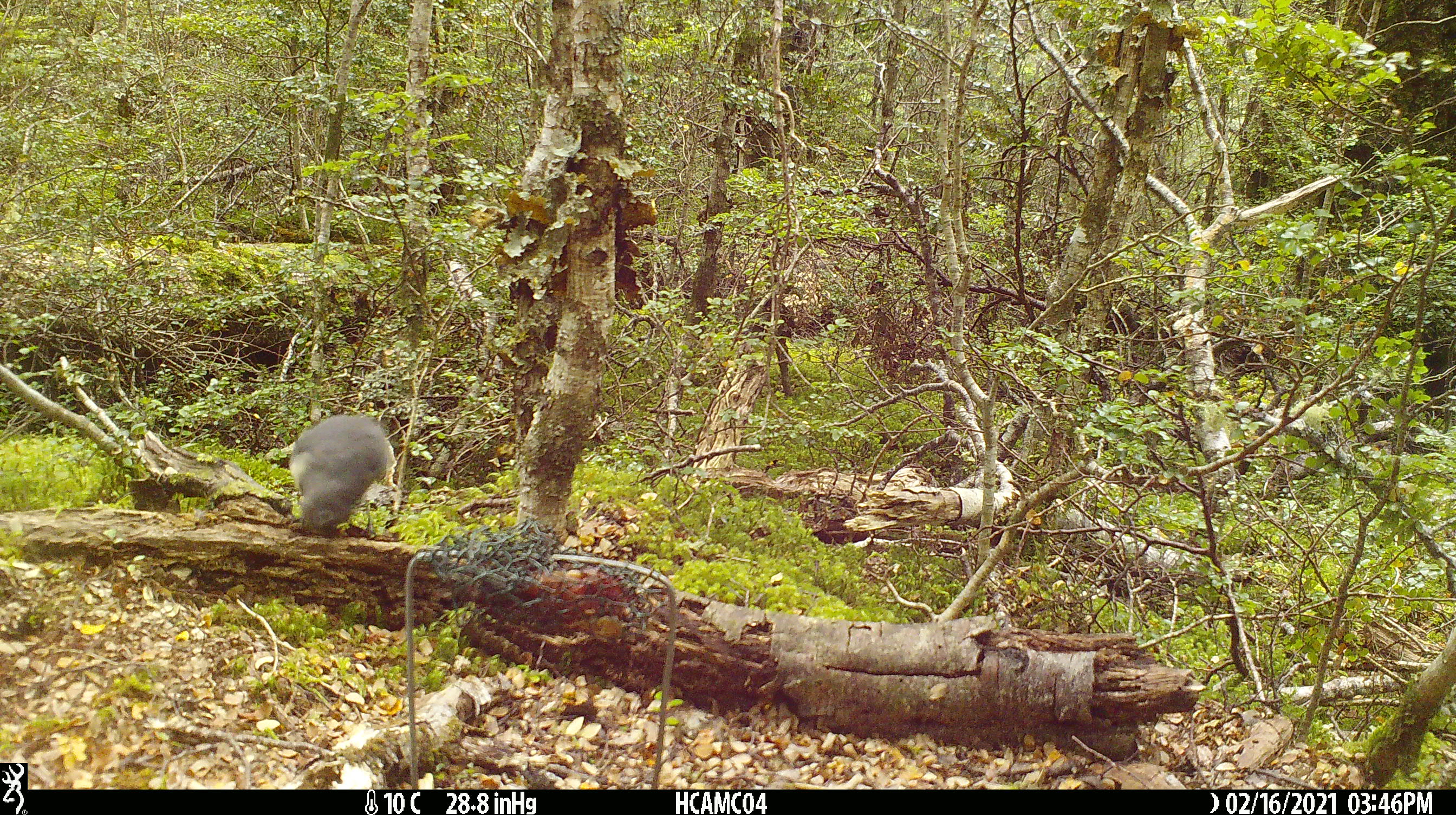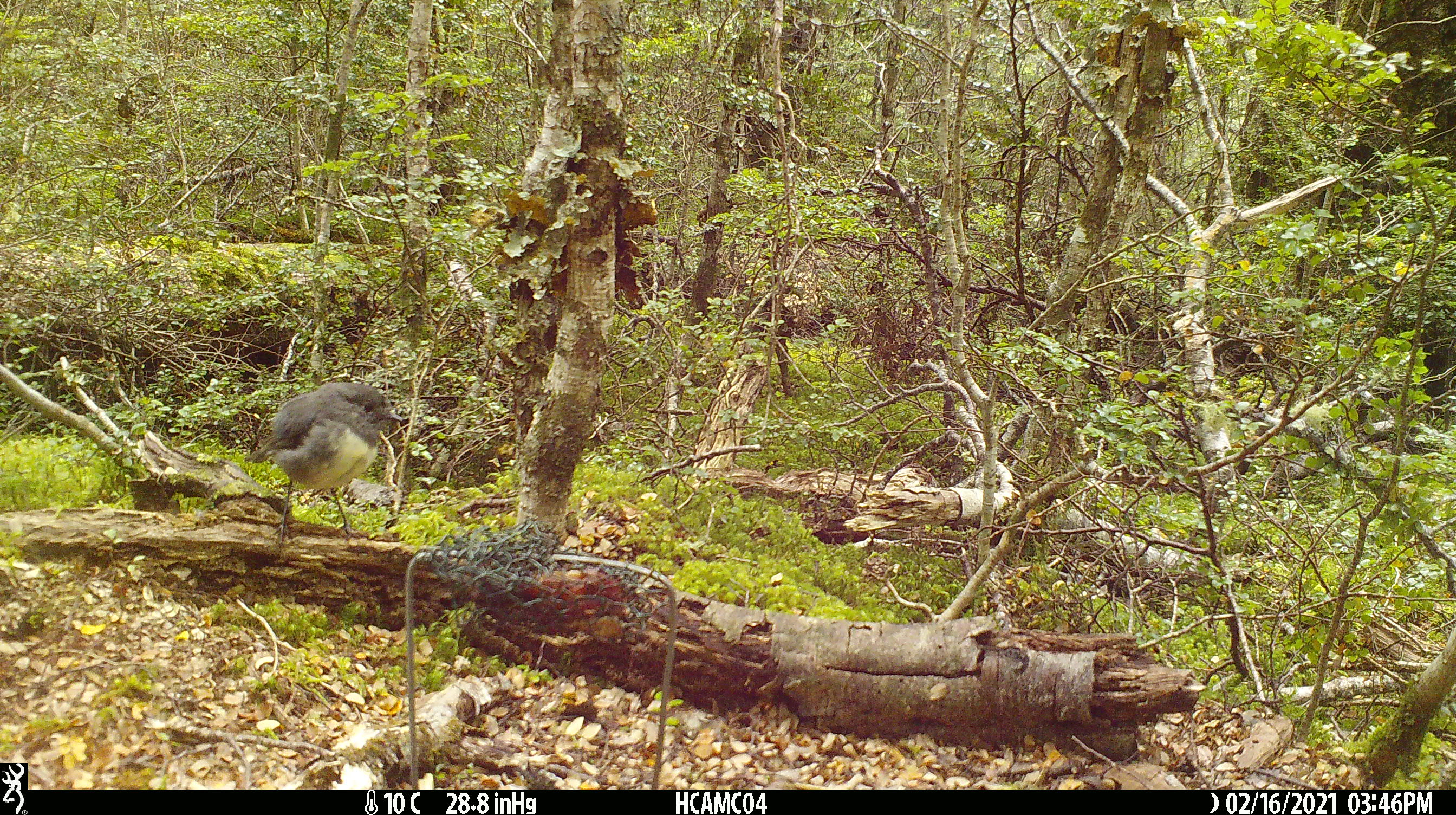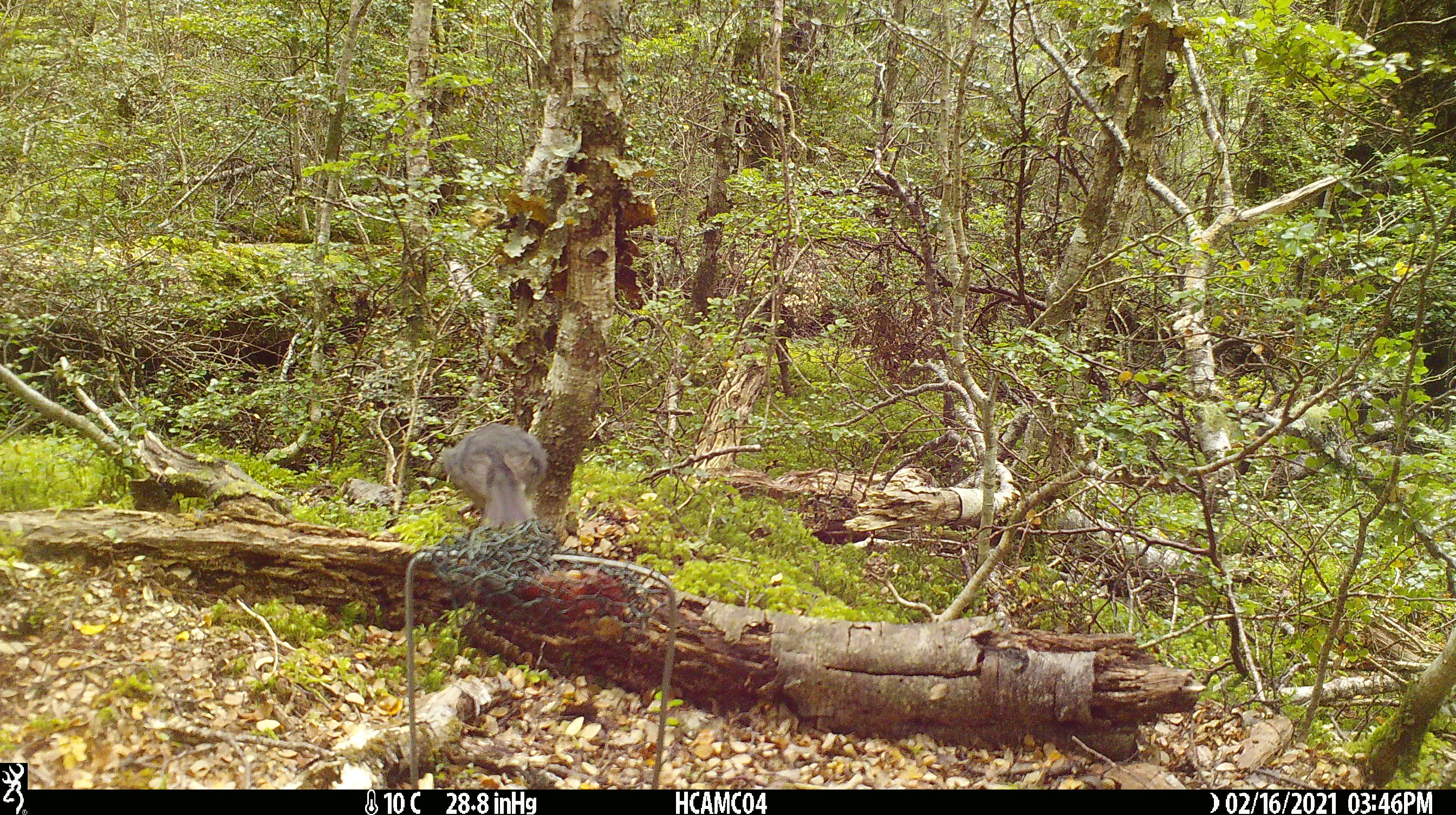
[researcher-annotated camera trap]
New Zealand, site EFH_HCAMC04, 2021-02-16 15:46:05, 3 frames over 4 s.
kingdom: Animalia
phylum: Chordata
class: Aves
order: Passeriformes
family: Petroicidae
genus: Petroica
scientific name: Petroica australis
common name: new zealand robin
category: robin